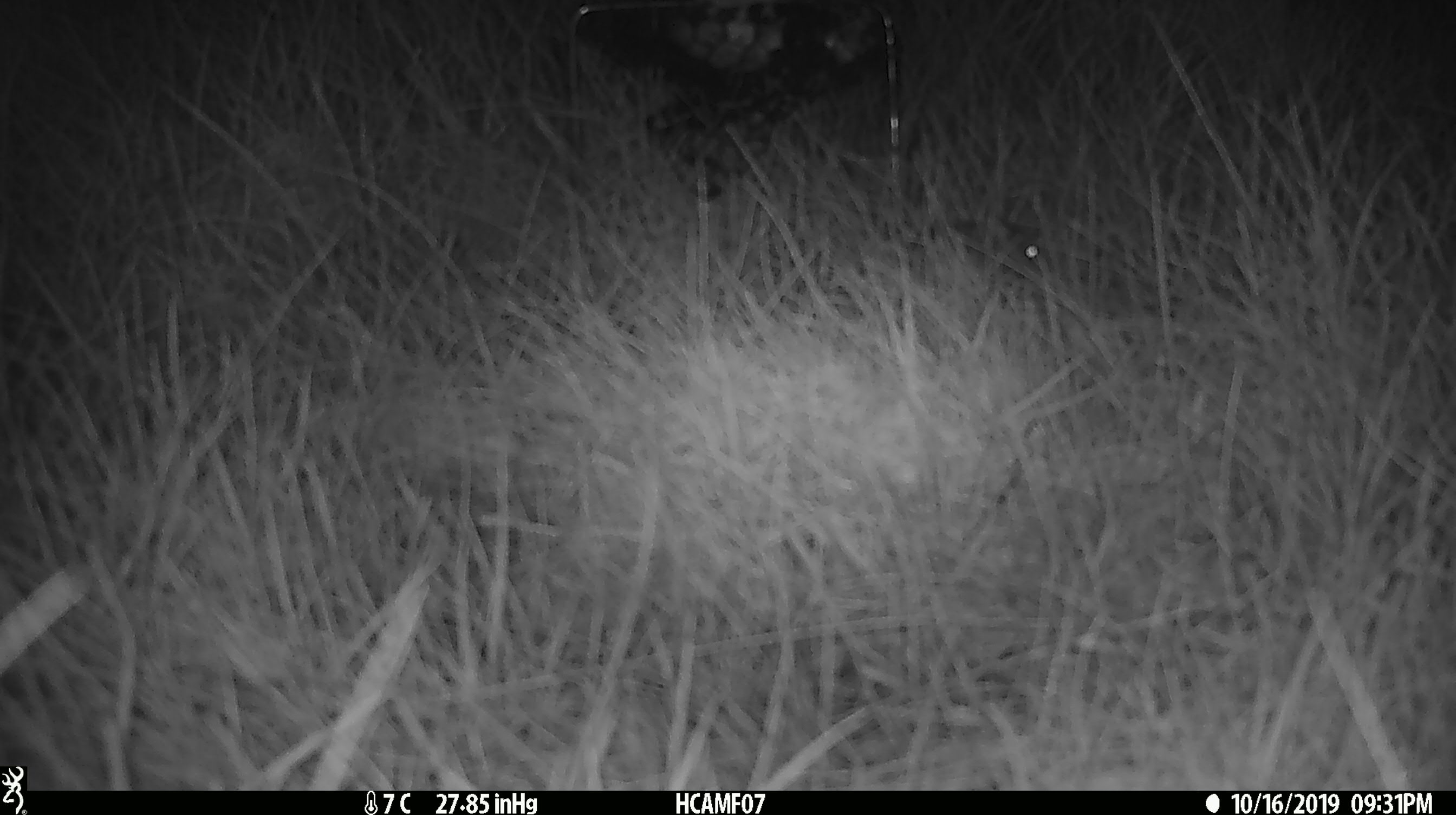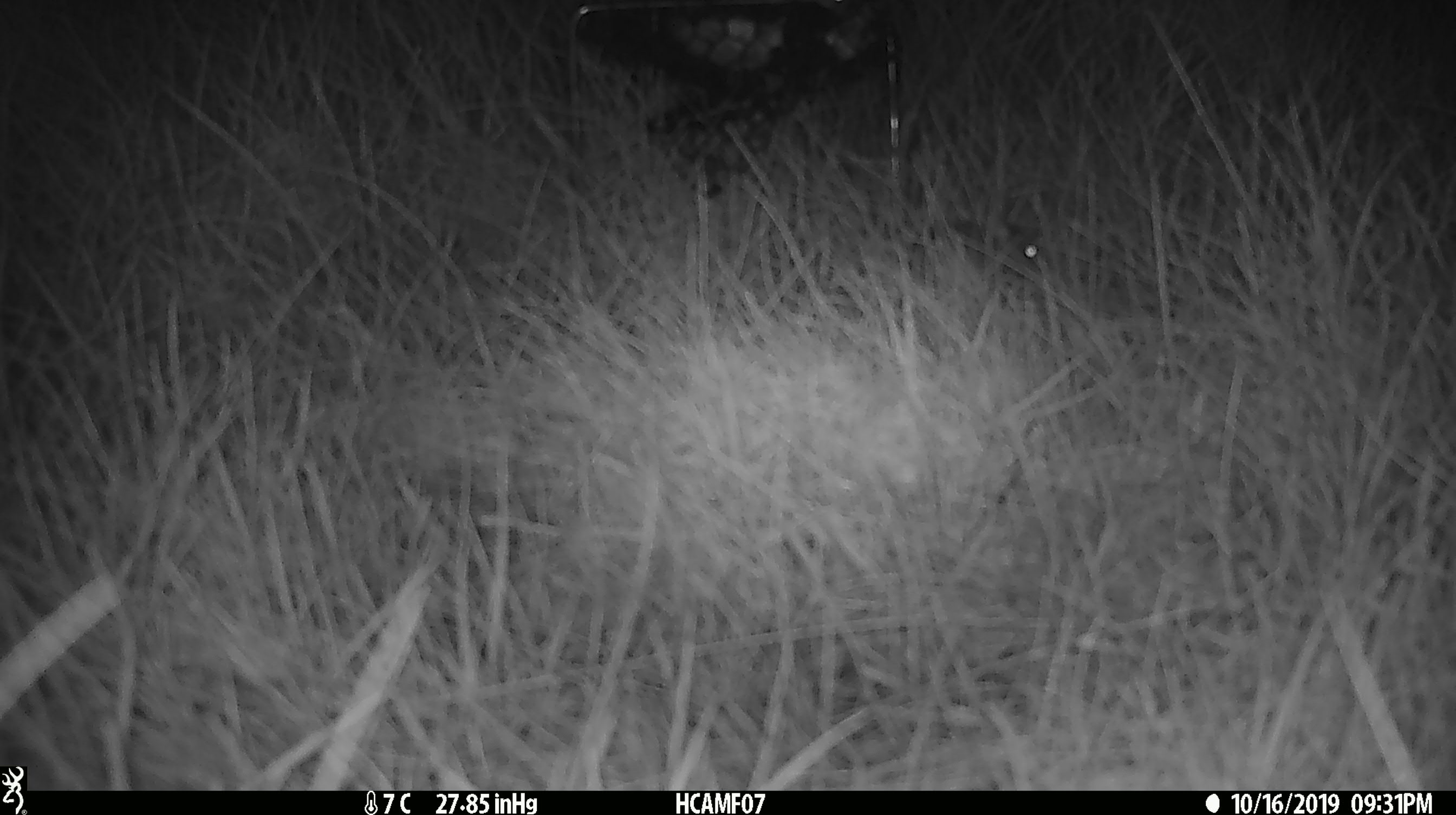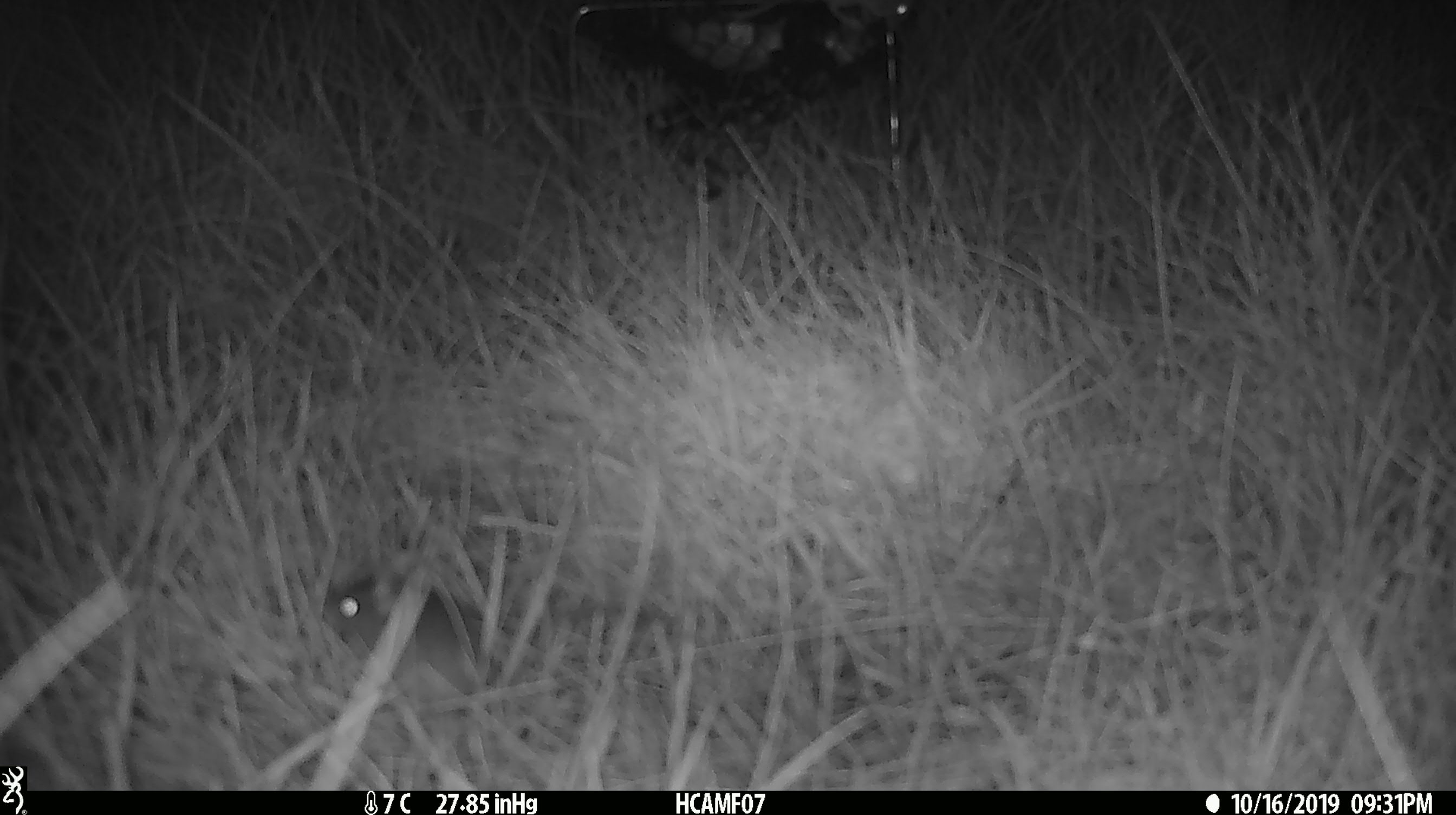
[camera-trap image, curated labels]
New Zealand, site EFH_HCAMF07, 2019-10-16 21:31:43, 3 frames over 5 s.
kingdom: Animalia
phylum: Chordata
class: Mammalia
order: Rodentia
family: Muridae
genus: Mus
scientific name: Mus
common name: mouse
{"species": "mouse (Mus)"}